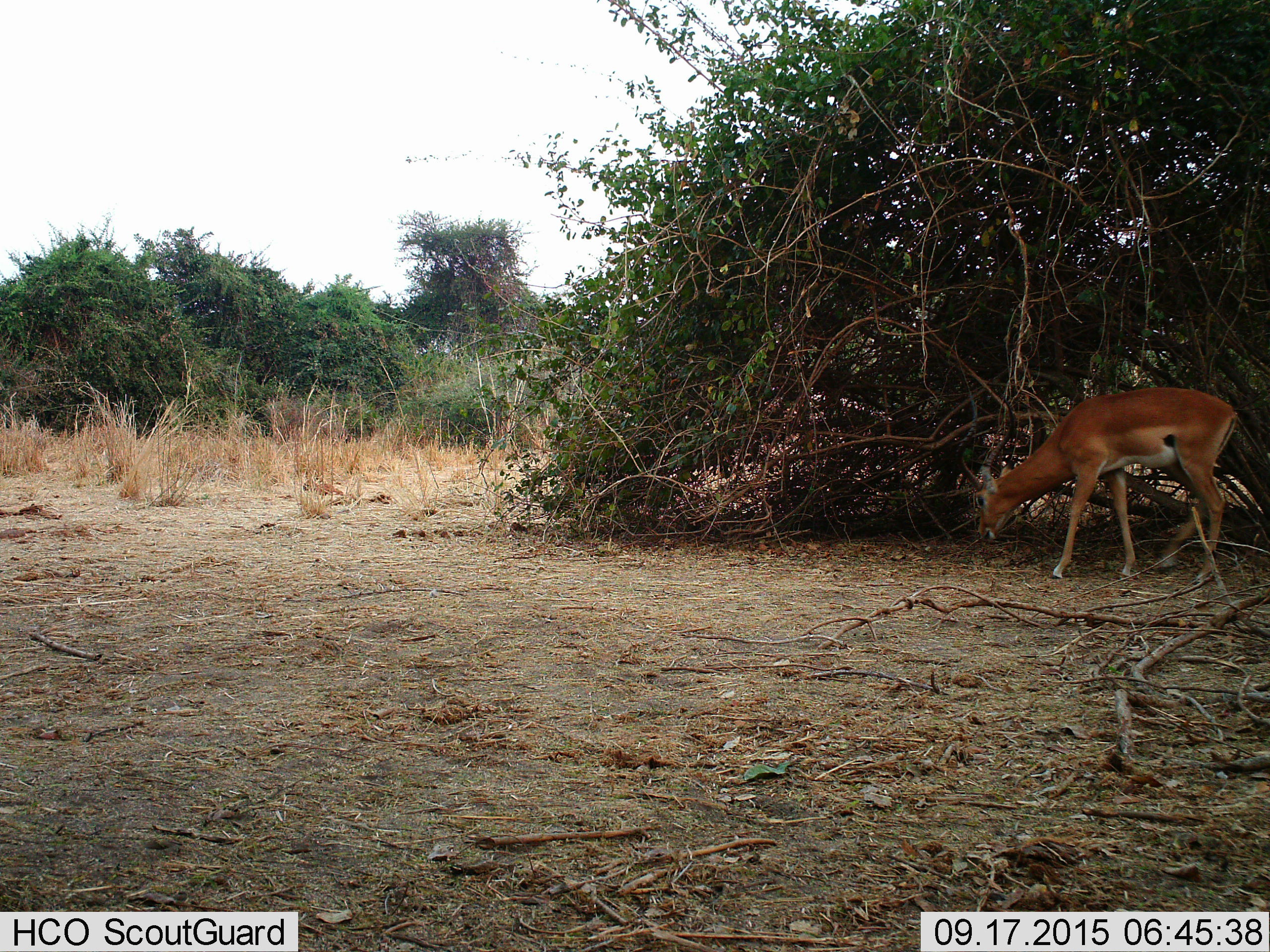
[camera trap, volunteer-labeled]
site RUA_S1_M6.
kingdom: Animalia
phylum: Chordata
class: Mammalia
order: Artiodactyla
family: Bovidae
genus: Aepyceros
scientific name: Aepyceros melampus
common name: impala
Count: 1.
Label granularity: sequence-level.